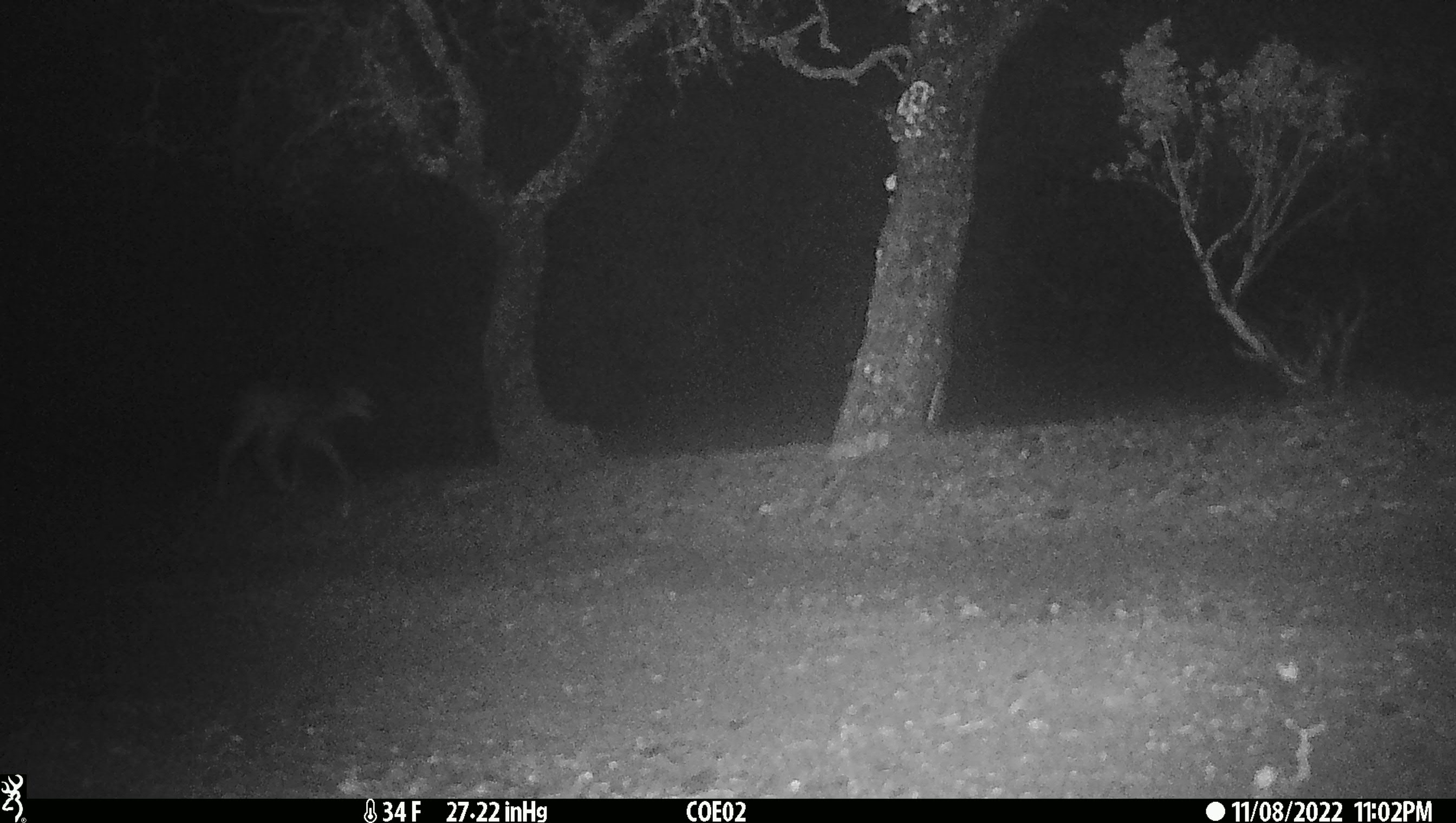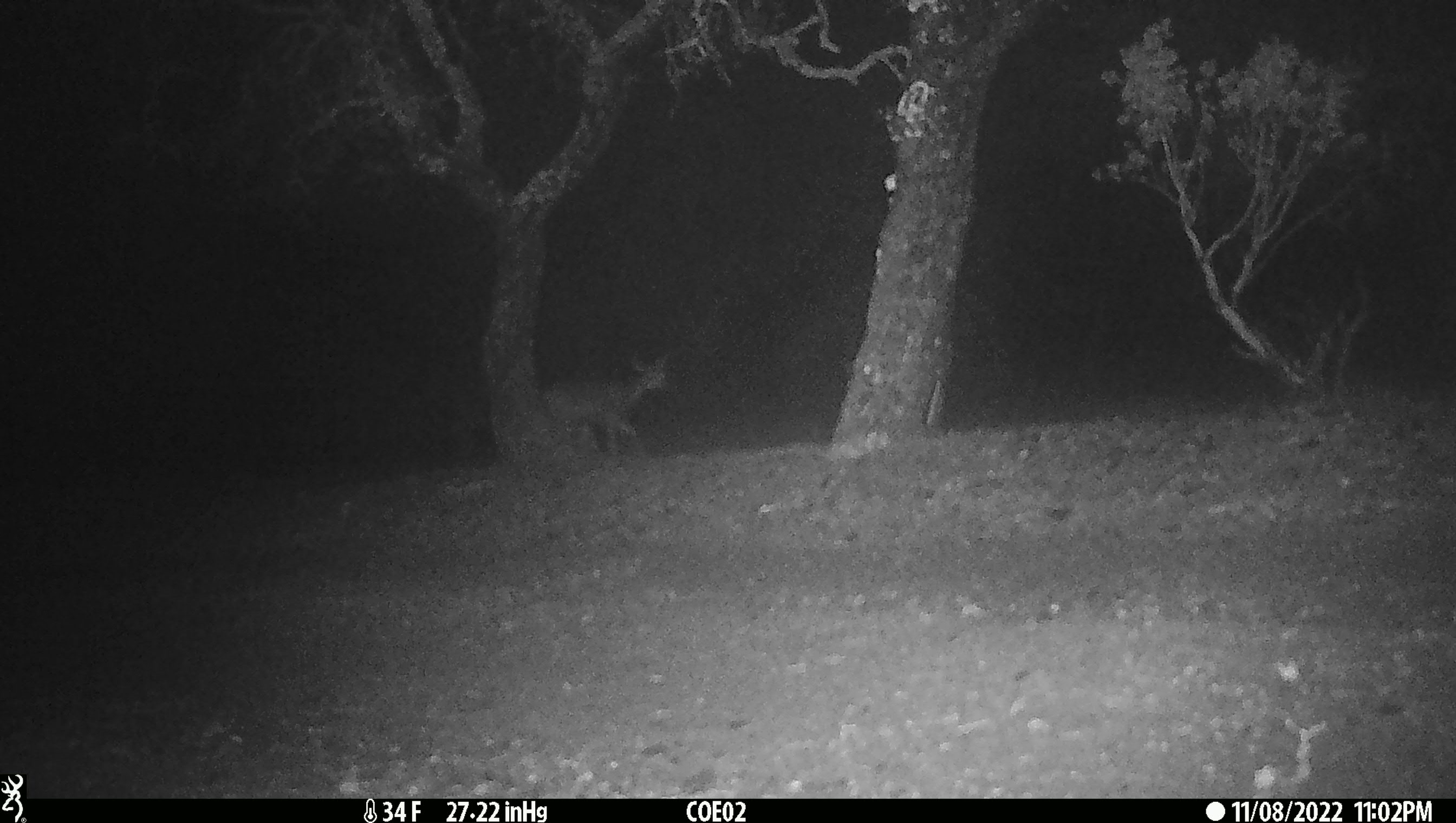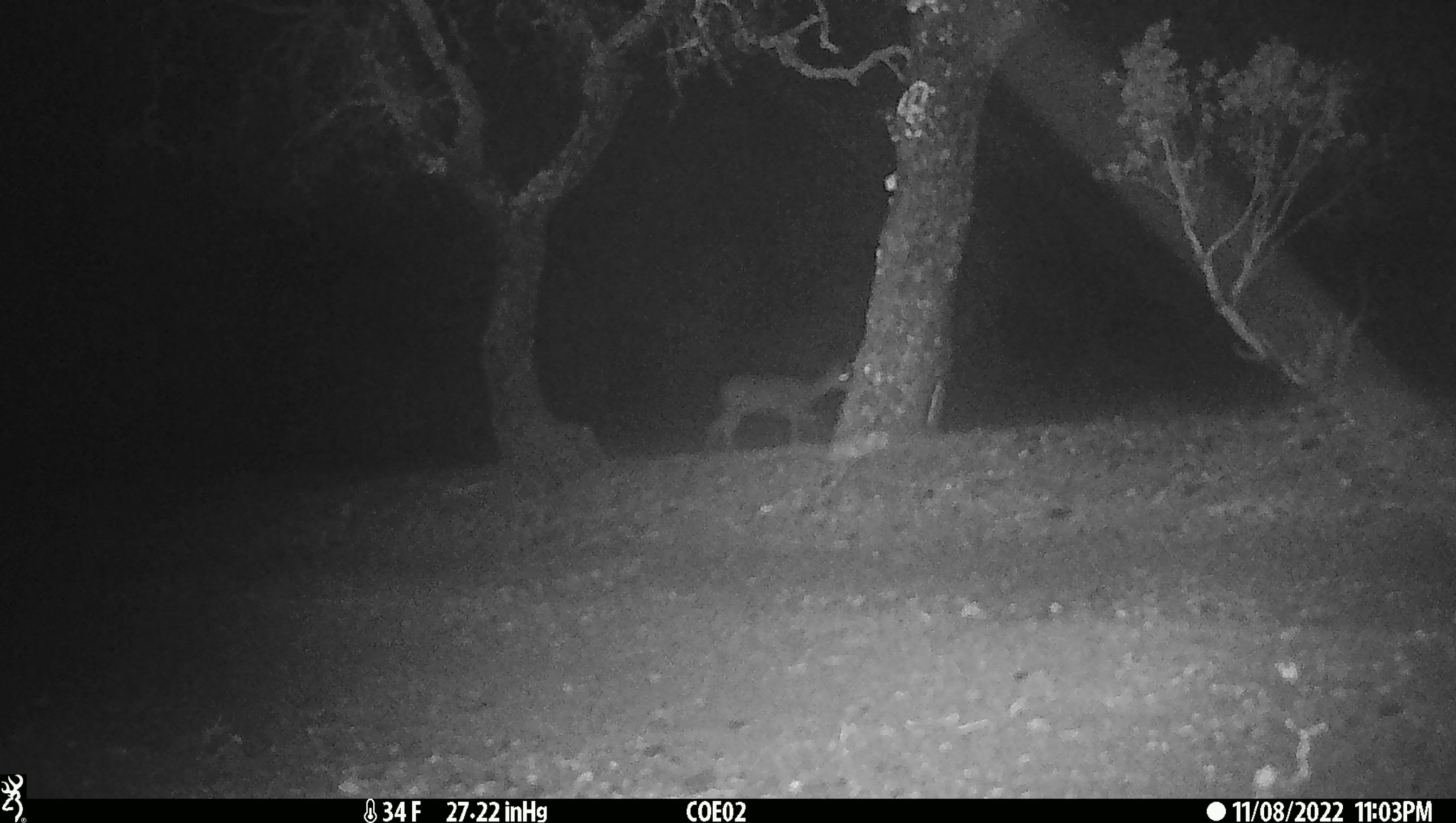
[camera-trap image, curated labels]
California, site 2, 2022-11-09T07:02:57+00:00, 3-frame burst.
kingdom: Animalia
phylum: Chordata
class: Mammalia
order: Artiodactyla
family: Cervidae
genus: Odocoileus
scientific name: Odocoileus hemionus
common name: mule deer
Mule deer (Odocoileus hemionus).